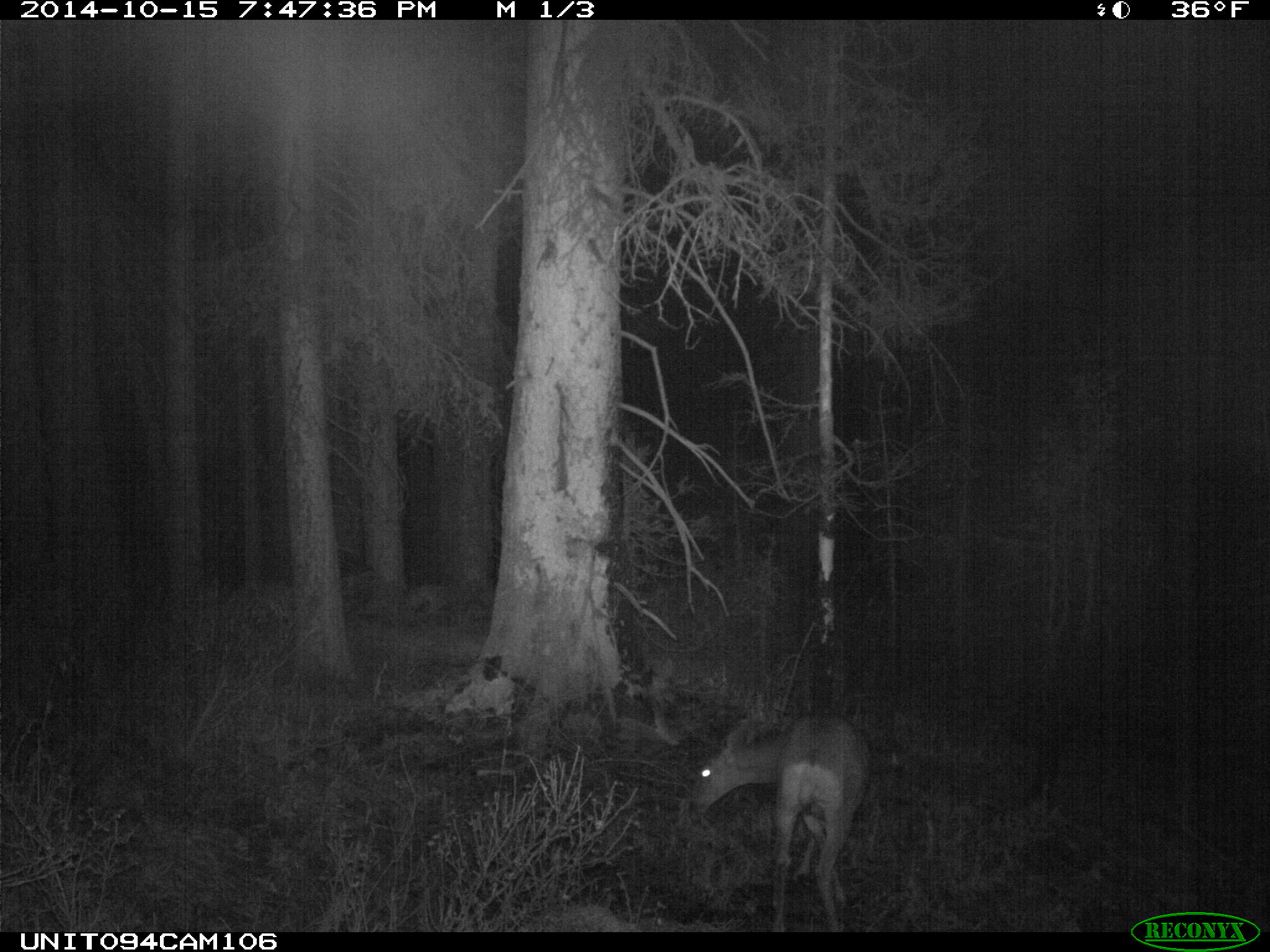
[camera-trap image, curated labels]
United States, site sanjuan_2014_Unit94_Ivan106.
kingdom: Animalia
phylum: Chordata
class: Mammalia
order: Artiodactyla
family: Cervidae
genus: Odocoileus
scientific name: Odocoileus hemionus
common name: mule deer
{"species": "Odocoileus hemionus (mule deer)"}